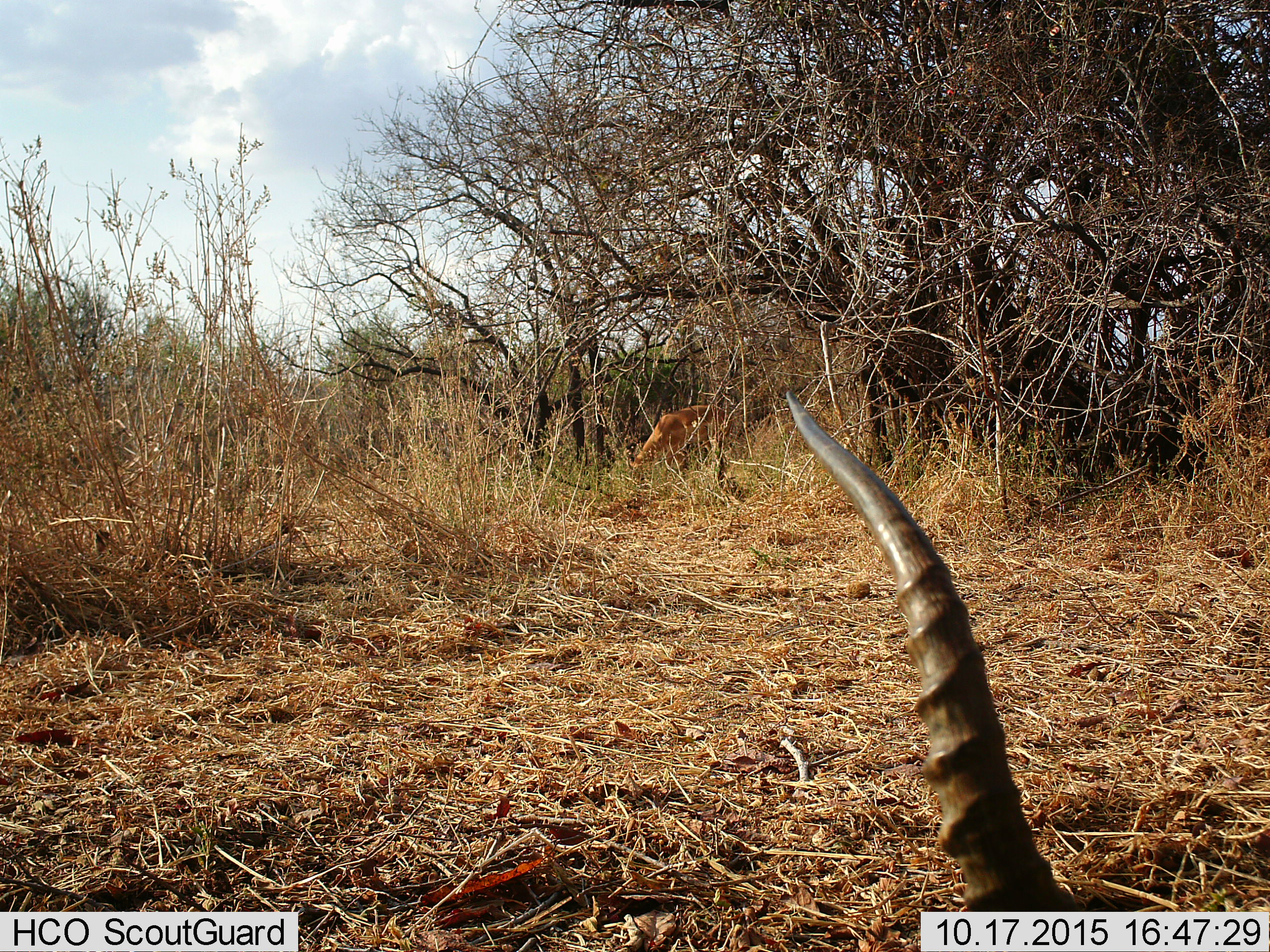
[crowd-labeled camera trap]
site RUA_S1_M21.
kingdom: Animalia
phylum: Chordata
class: Mammalia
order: Artiodactyla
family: Bovidae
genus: Aepyceros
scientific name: Aepyceros melampus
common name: impala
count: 2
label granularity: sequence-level